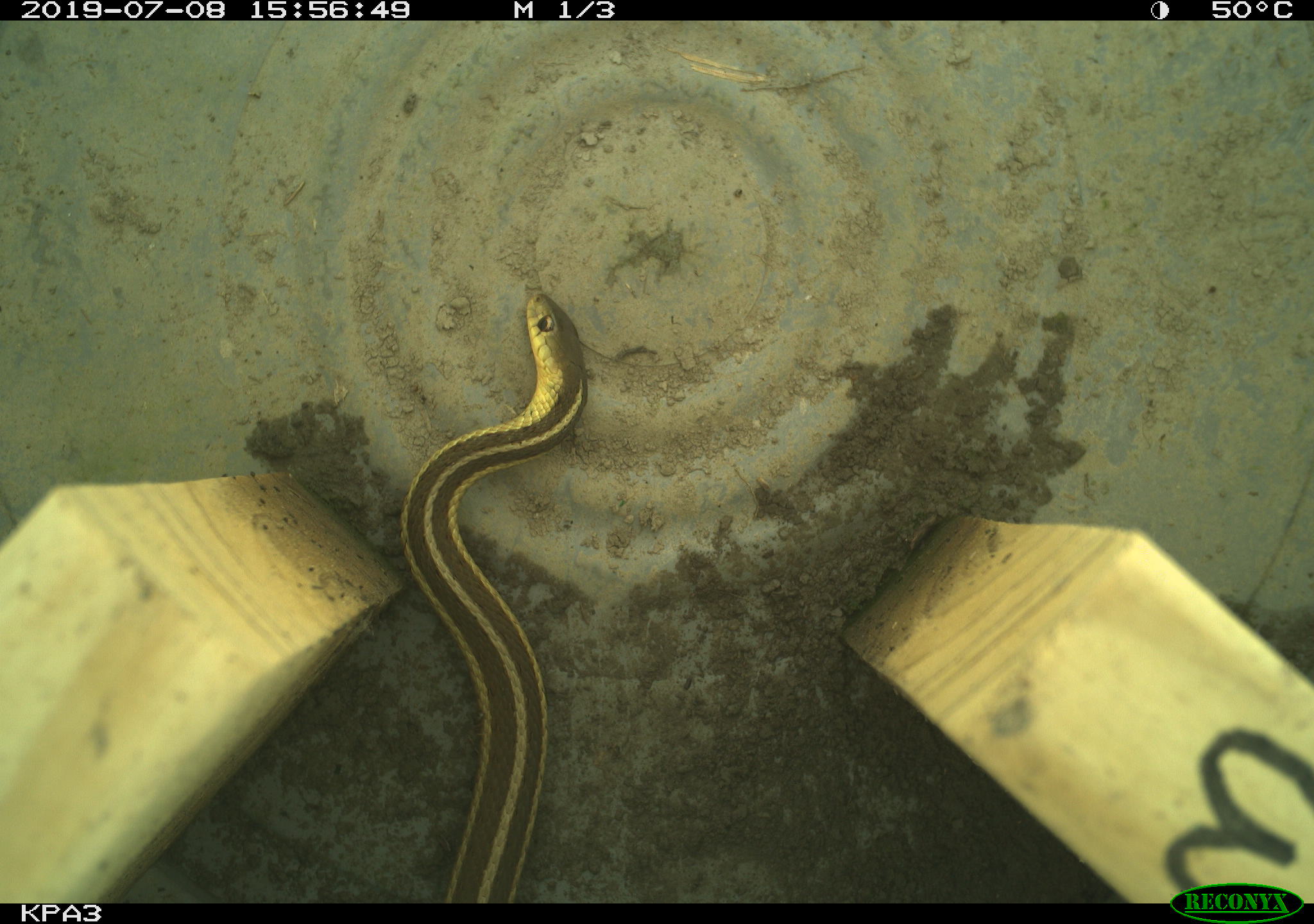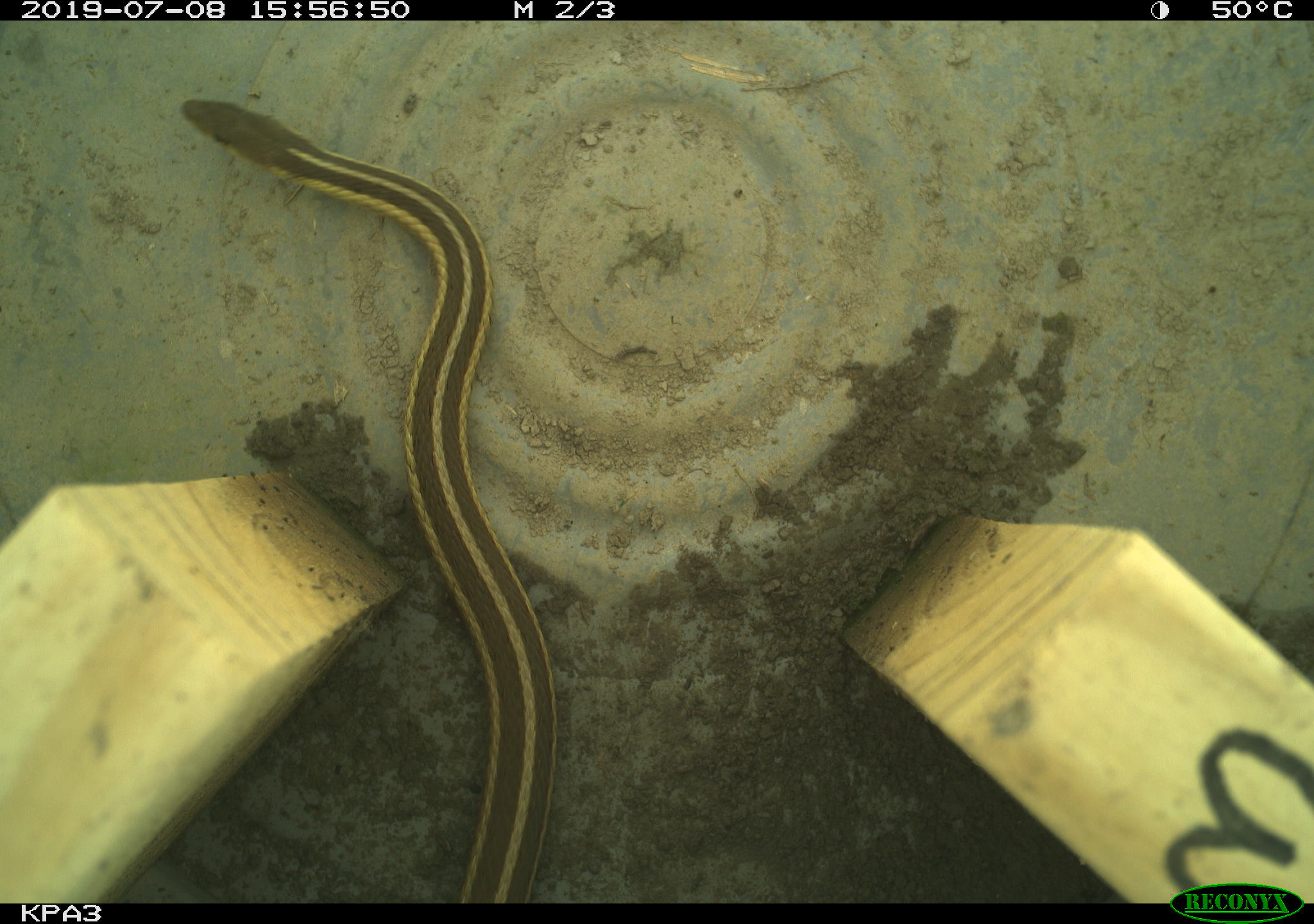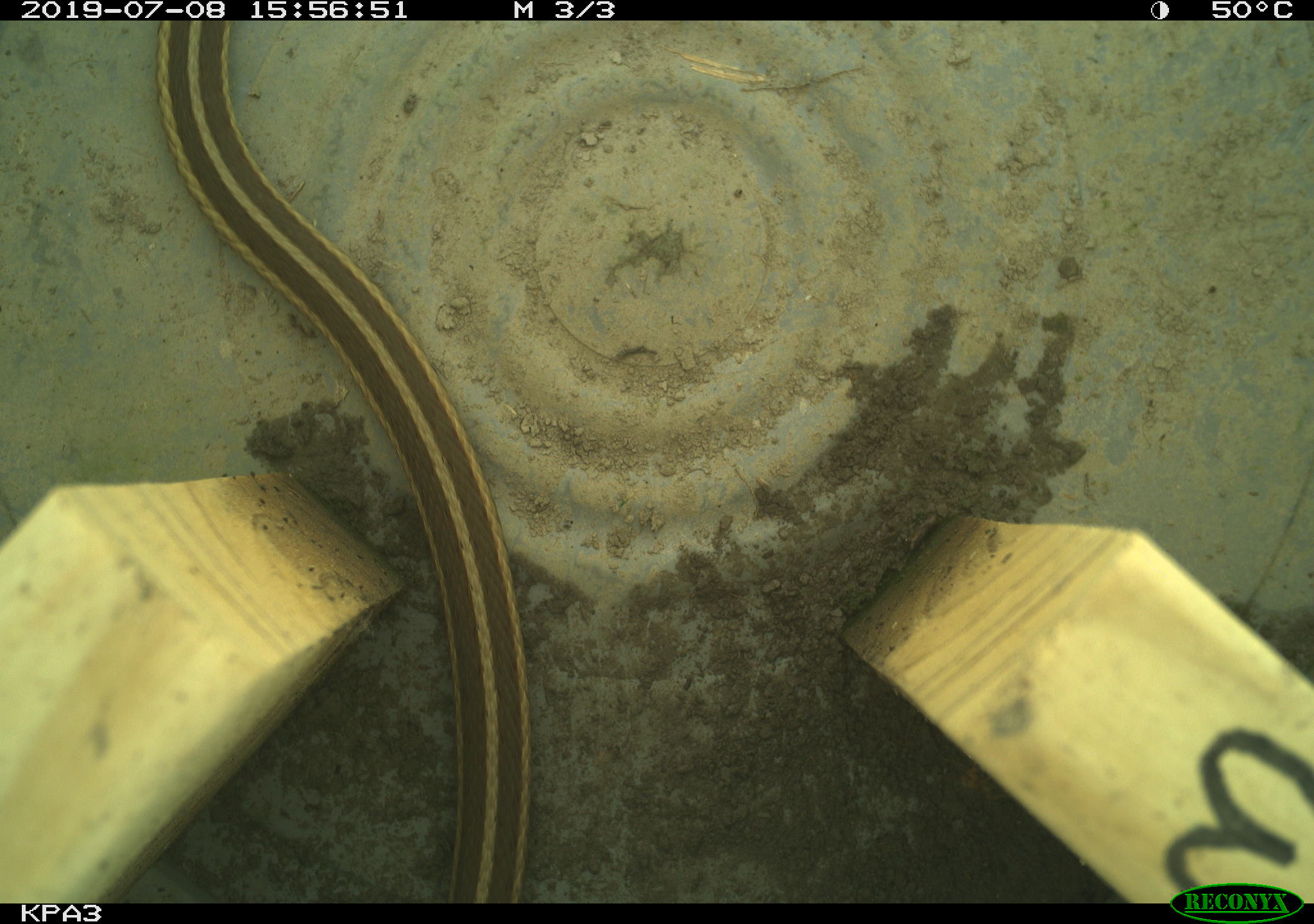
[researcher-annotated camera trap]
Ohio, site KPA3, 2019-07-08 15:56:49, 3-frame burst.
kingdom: Animalia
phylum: Chordata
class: Reptilia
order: Squamata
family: Colubridae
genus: Thamnophis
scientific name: Thamnophis sirtalis sirtalis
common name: eastern gartersnake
Eastern gartersnake (Thamnophis sirtalis sirtalis).